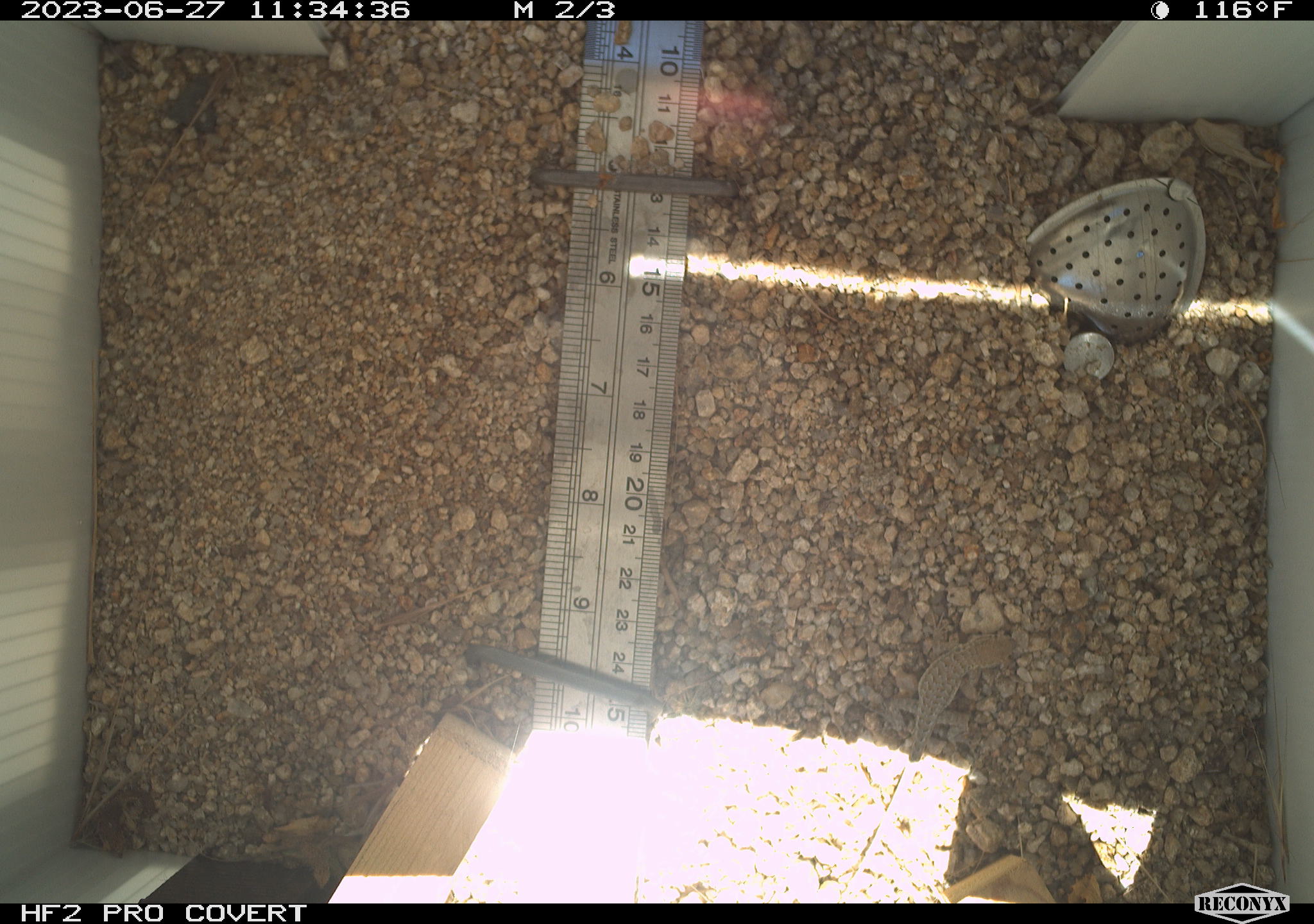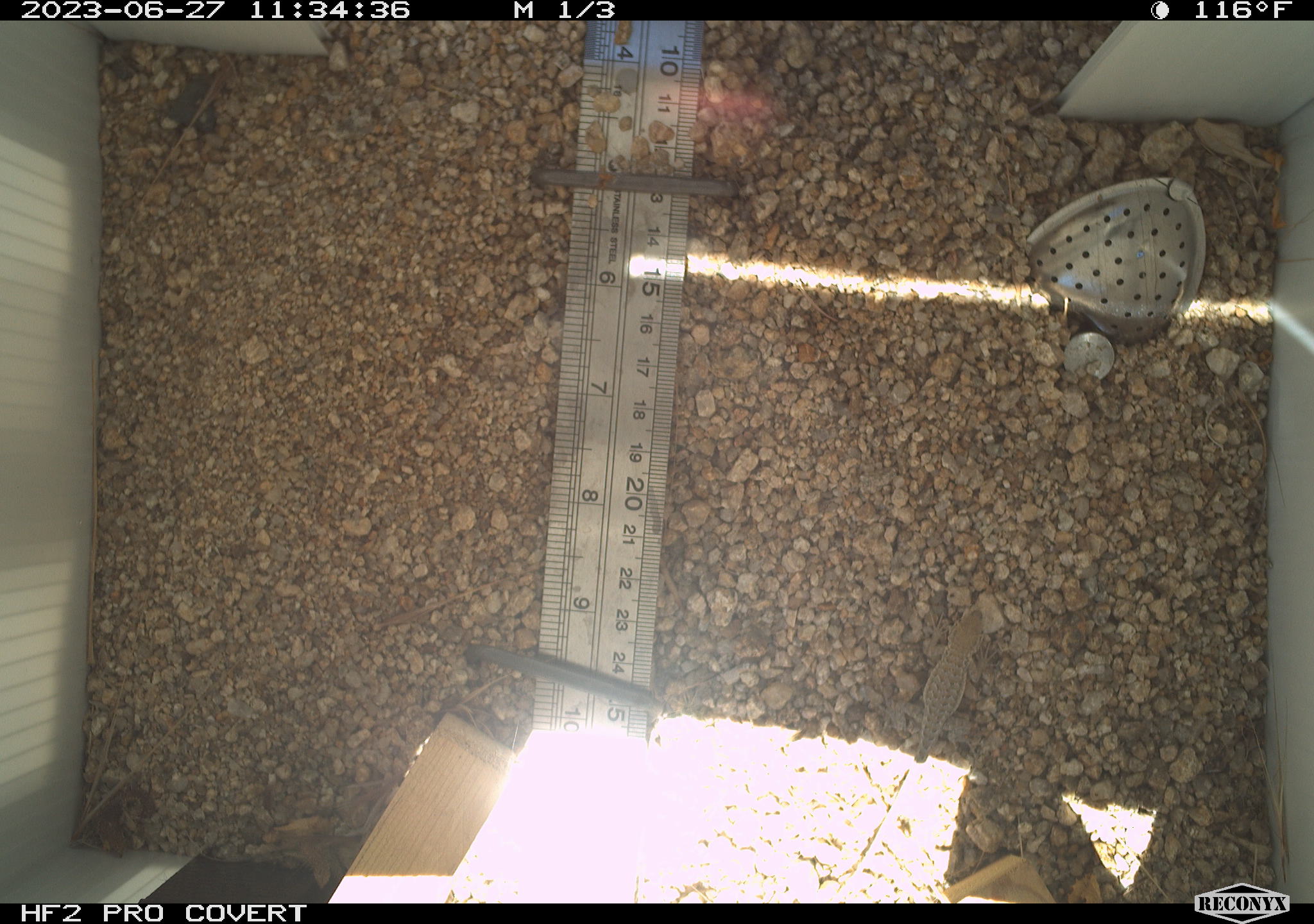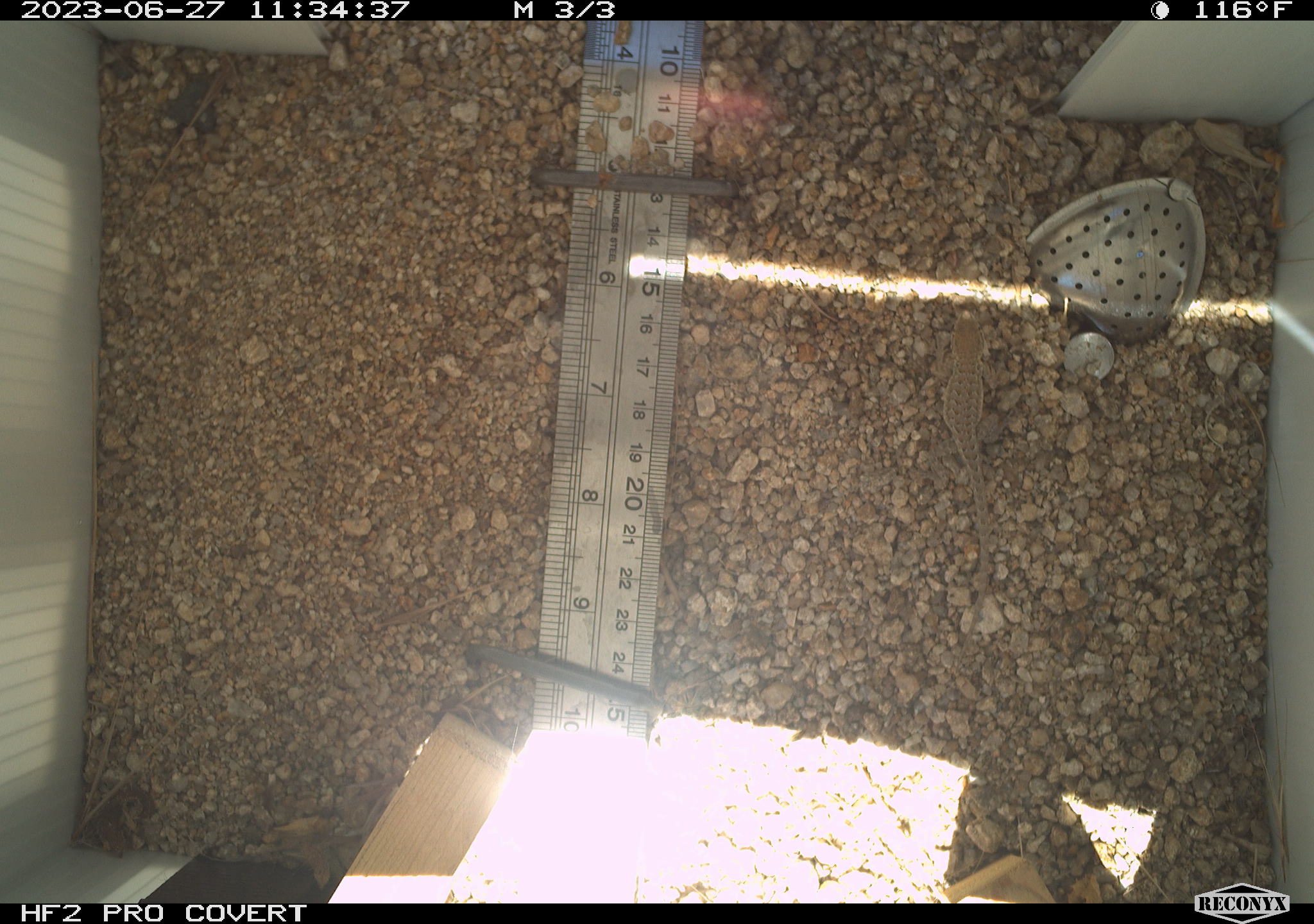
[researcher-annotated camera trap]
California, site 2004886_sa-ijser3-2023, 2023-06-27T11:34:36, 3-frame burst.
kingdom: Animalia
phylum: Chordata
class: Reptilia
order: Squamata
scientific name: Squamata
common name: lizards and snakes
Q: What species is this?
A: Lizards and snakes (Squamata).